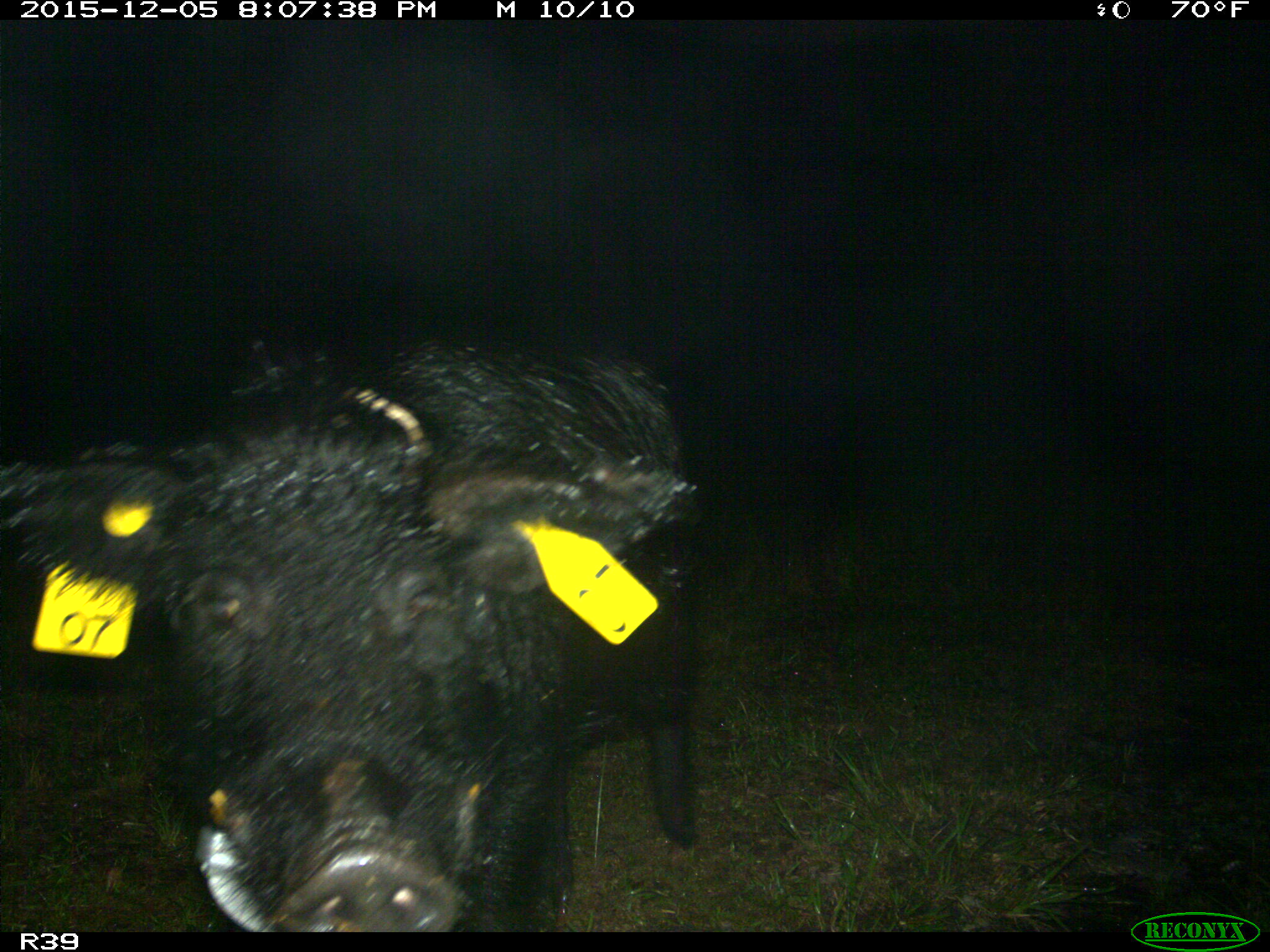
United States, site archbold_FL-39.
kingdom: Animalia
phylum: Chordata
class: Mammalia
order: Artiodactyla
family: Suidae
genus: Sus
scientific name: Sus scrofa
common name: wild boar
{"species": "Sus scrofa (wild boar)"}